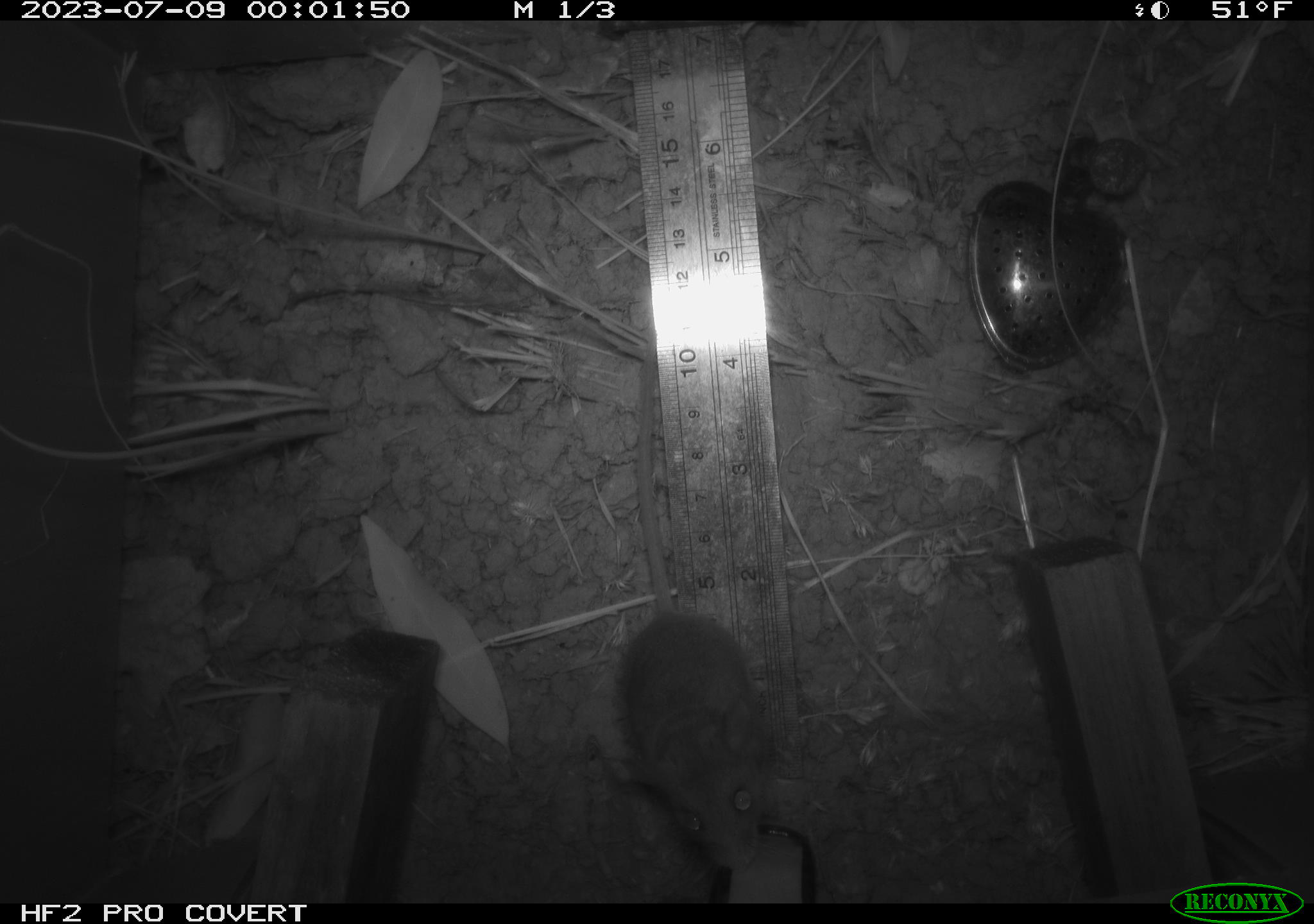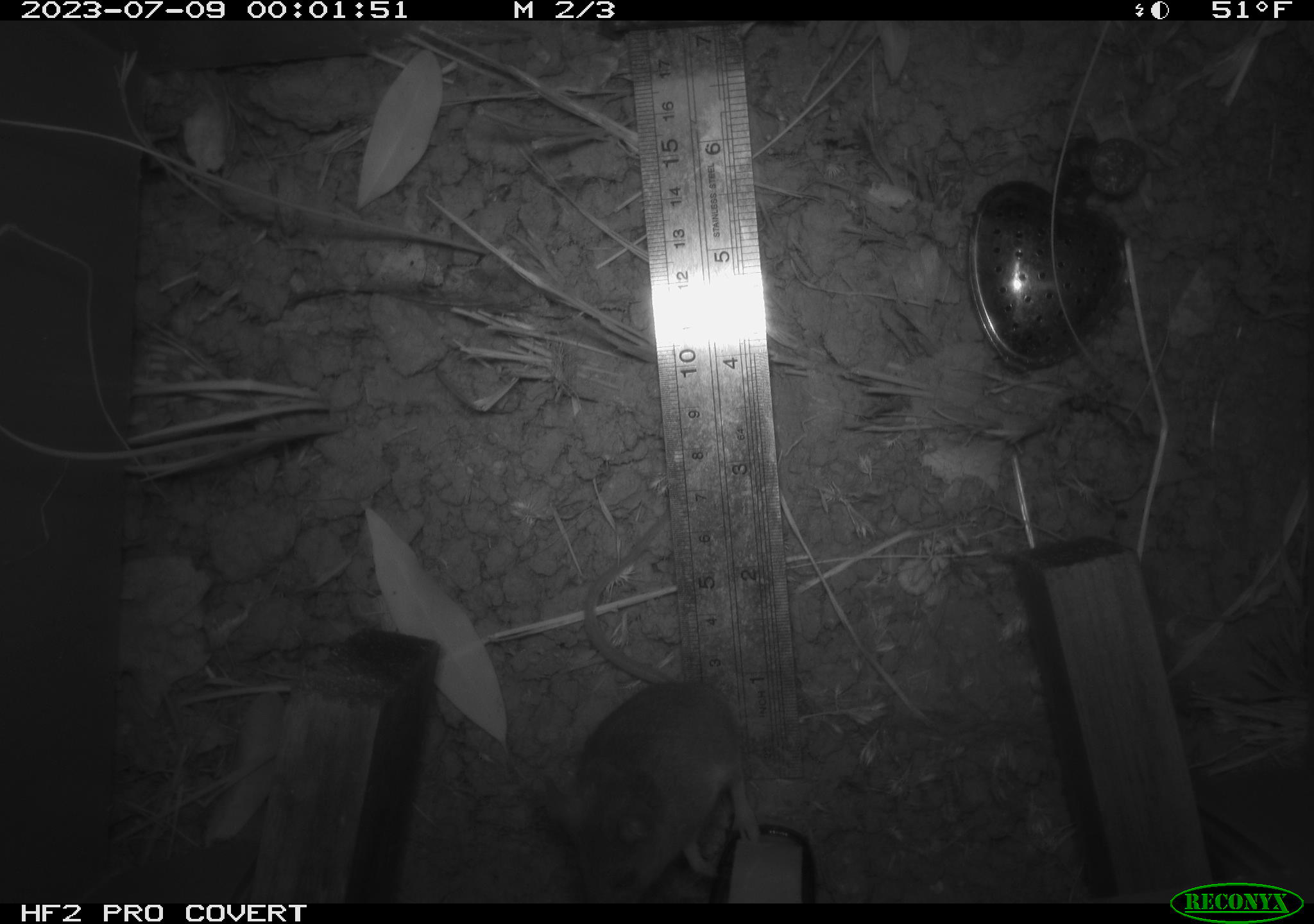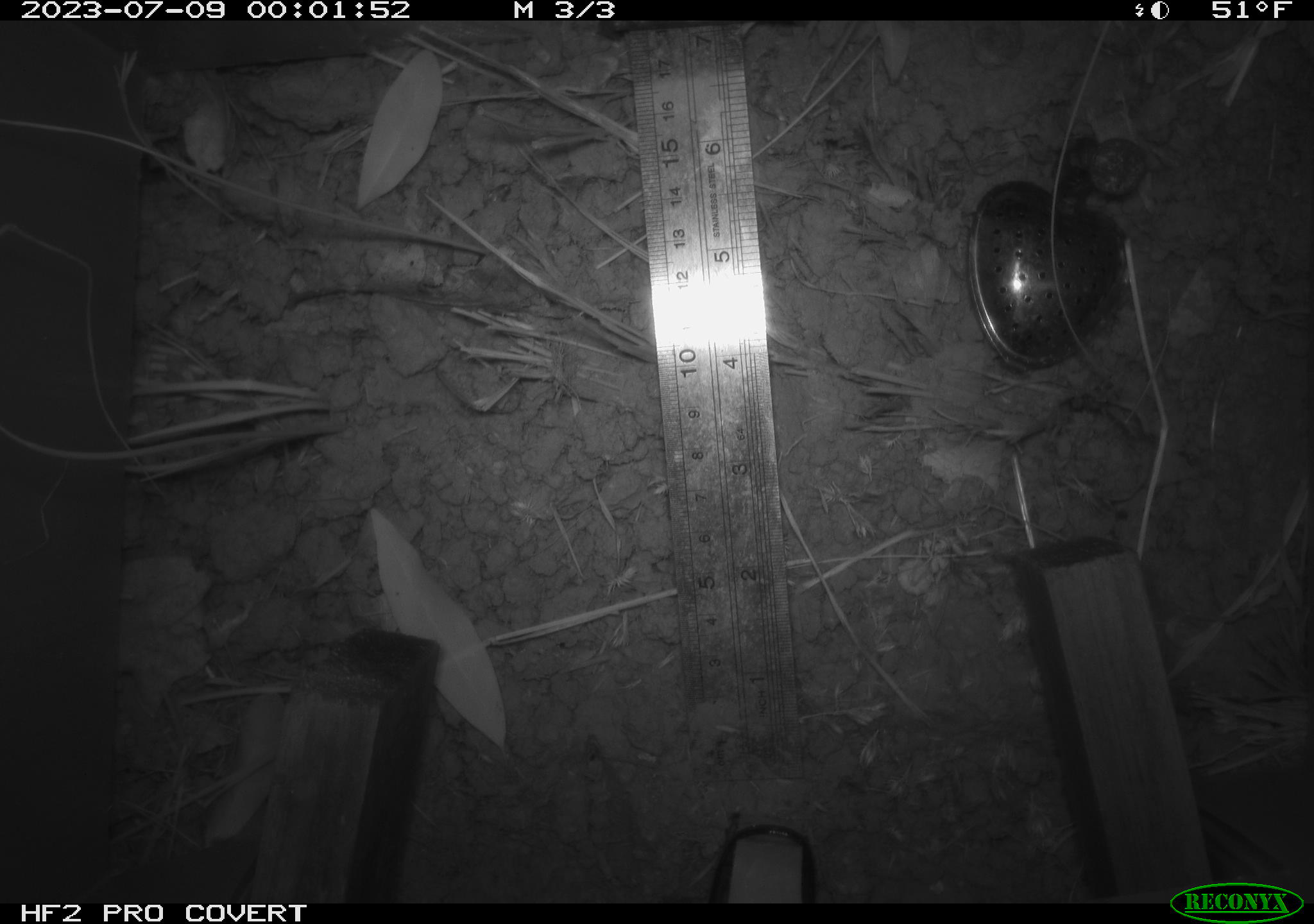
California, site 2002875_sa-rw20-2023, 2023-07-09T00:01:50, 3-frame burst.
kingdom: Animalia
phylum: Chordata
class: Mammalia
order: Rodentia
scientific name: Rodentia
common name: mouse species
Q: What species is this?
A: Mouse species (Rodentia).